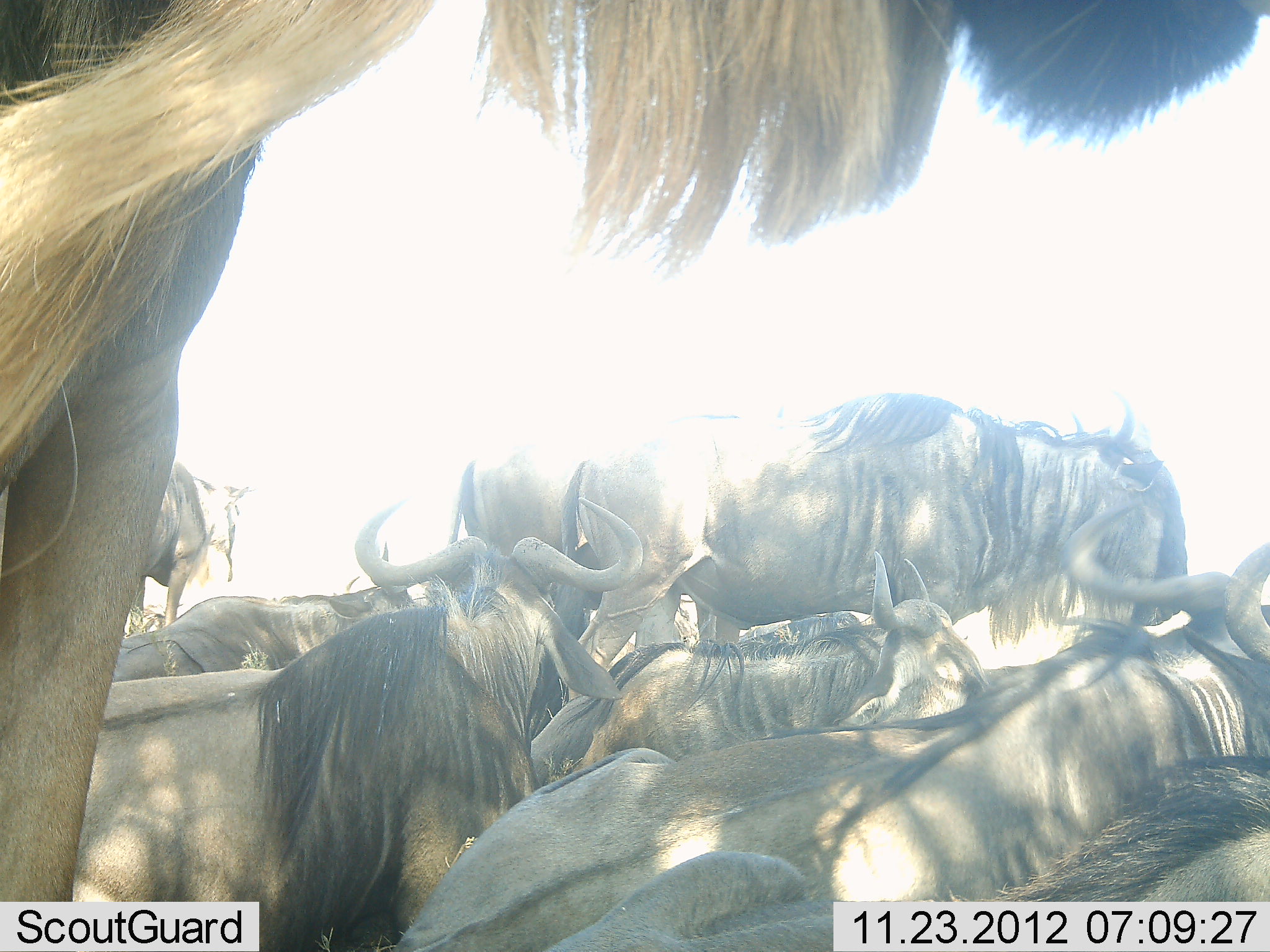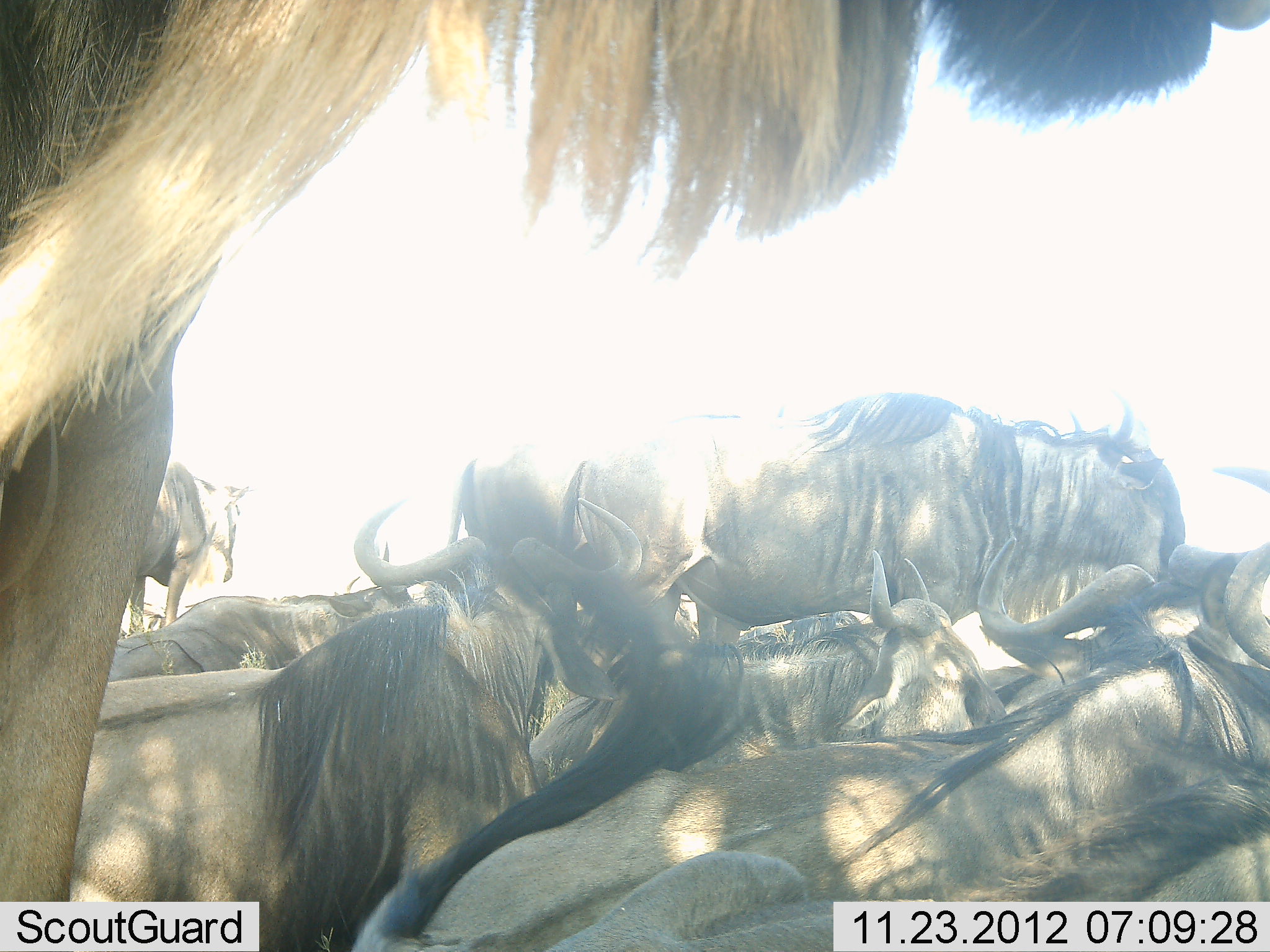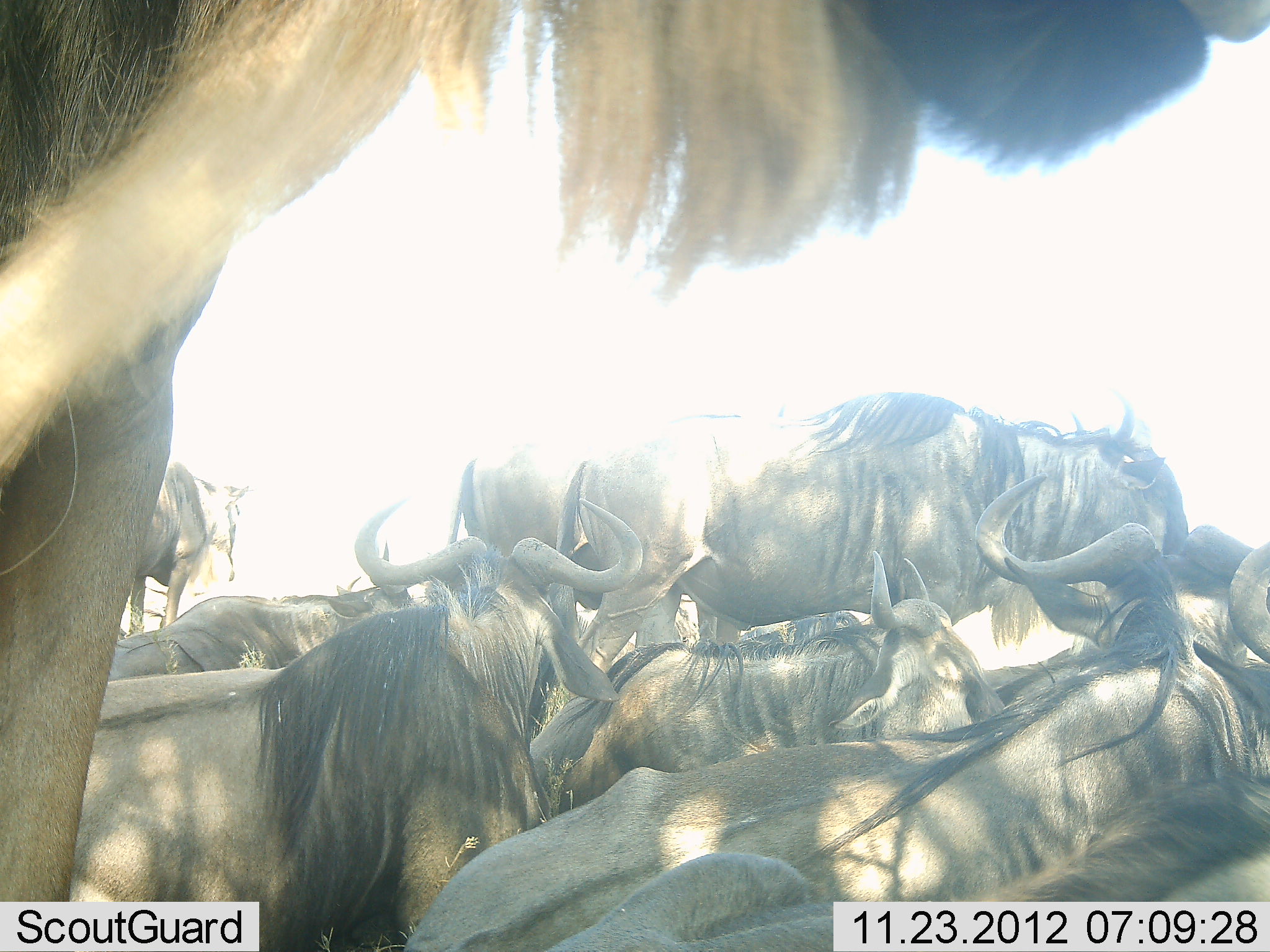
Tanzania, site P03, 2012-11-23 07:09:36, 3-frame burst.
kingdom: Animalia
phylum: Chordata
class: Mammalia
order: Artiodactyla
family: Bovidae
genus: Connochaetes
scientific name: Connochaetes taurinus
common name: blue wildebeest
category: wildebeest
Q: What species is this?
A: Wildebeest (blue wildebeest) (Connochaetes taurinus).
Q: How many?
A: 9.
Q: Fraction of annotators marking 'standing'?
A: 60%.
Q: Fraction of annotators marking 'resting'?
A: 70%.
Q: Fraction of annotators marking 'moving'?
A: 0%.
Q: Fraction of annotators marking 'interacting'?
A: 20%.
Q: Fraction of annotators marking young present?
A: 20%.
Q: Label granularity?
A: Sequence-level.